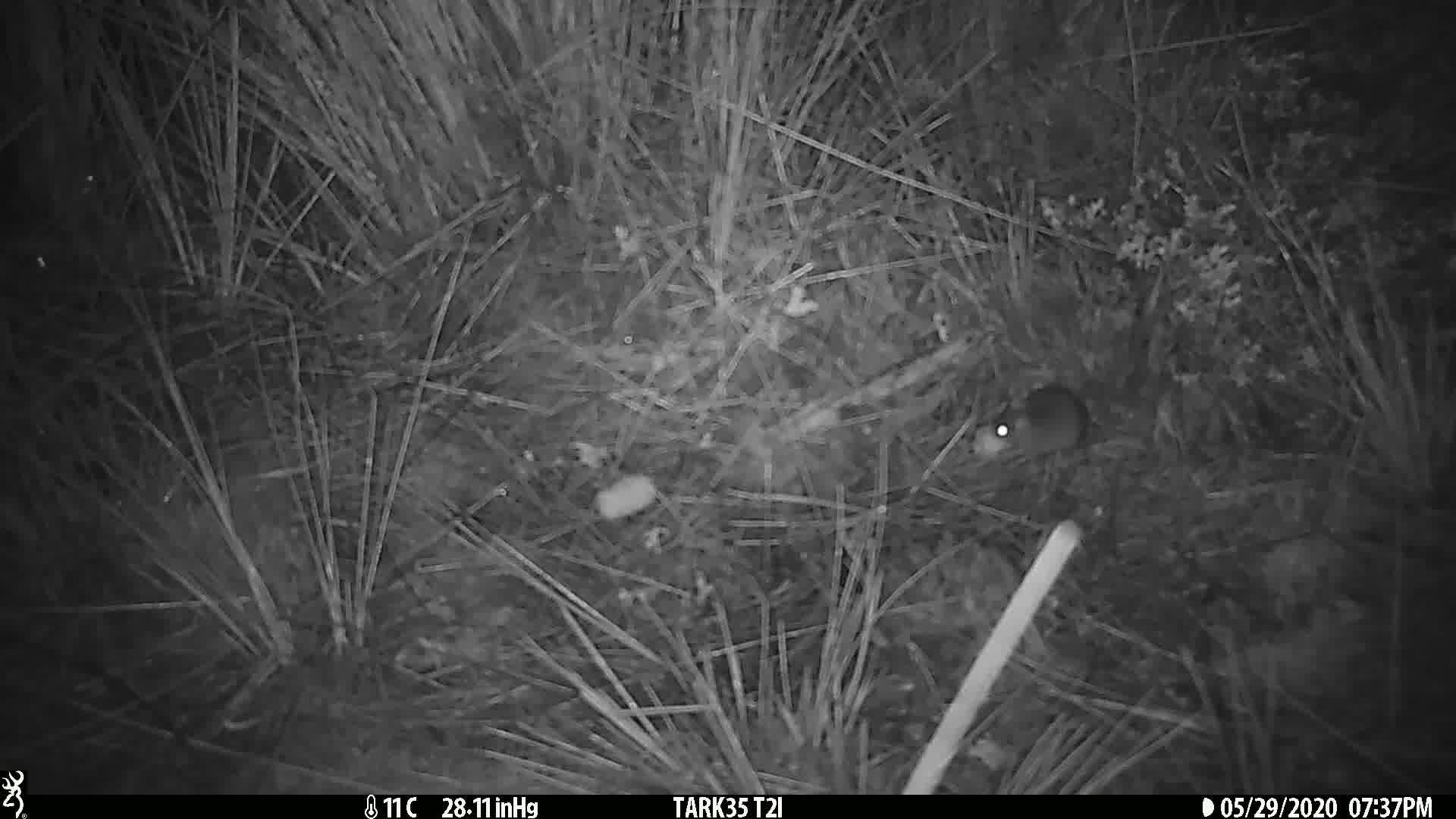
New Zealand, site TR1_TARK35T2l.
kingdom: Animalia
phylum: Chordata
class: Mammalia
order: Rodentia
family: Muridae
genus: Mus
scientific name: Mus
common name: mouse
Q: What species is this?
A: Mouse (Mus).